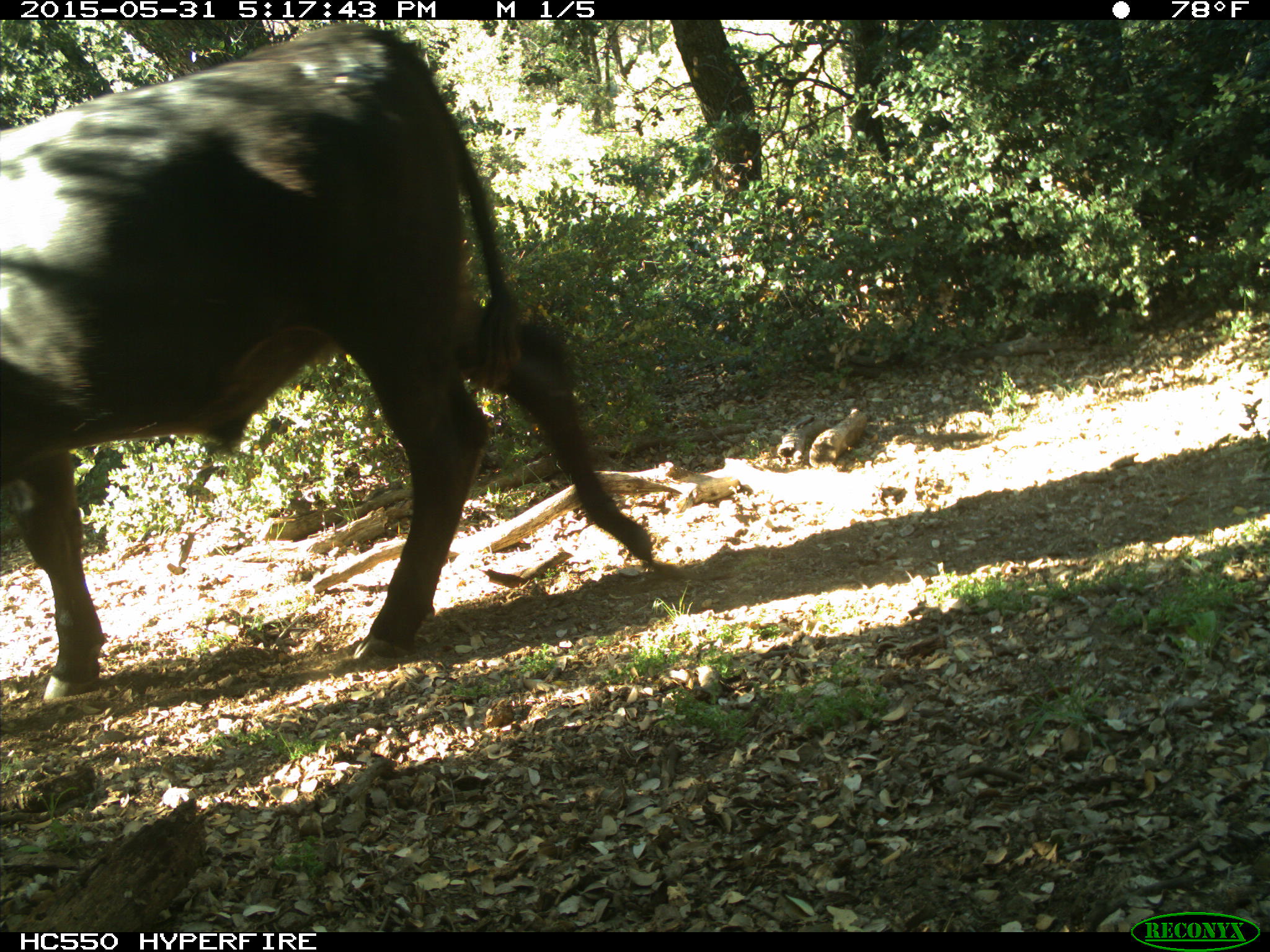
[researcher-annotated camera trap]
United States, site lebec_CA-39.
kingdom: Animalia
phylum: Chordata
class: Mammalia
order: Artiodactyla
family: Bovidae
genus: Bos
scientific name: Bos taurus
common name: domestic cow